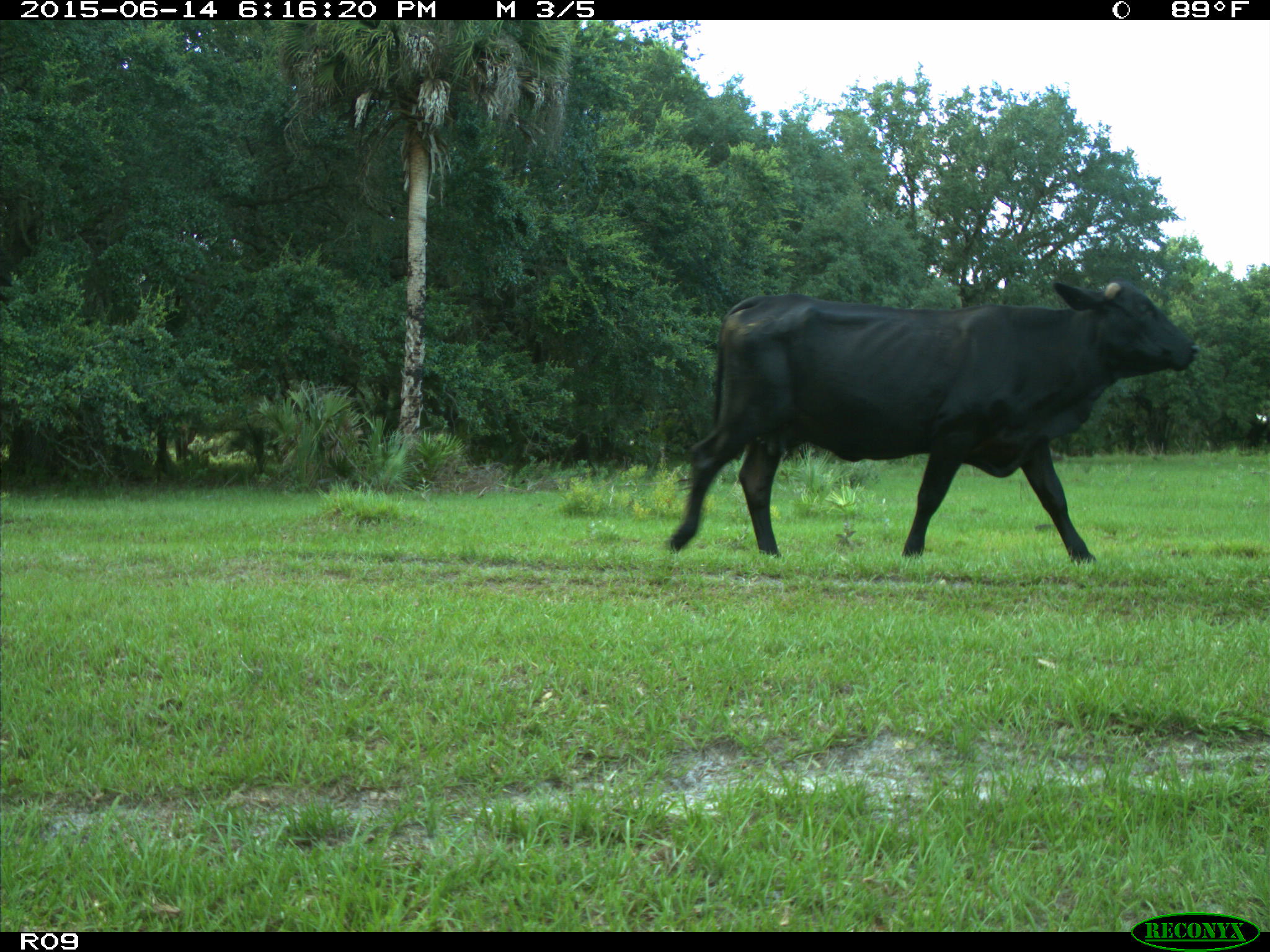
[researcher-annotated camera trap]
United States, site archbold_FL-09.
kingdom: Animalia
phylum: Chordata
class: Mammalia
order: Artiodactyla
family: Bovidae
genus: Bos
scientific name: Bos taurus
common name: domestic cow